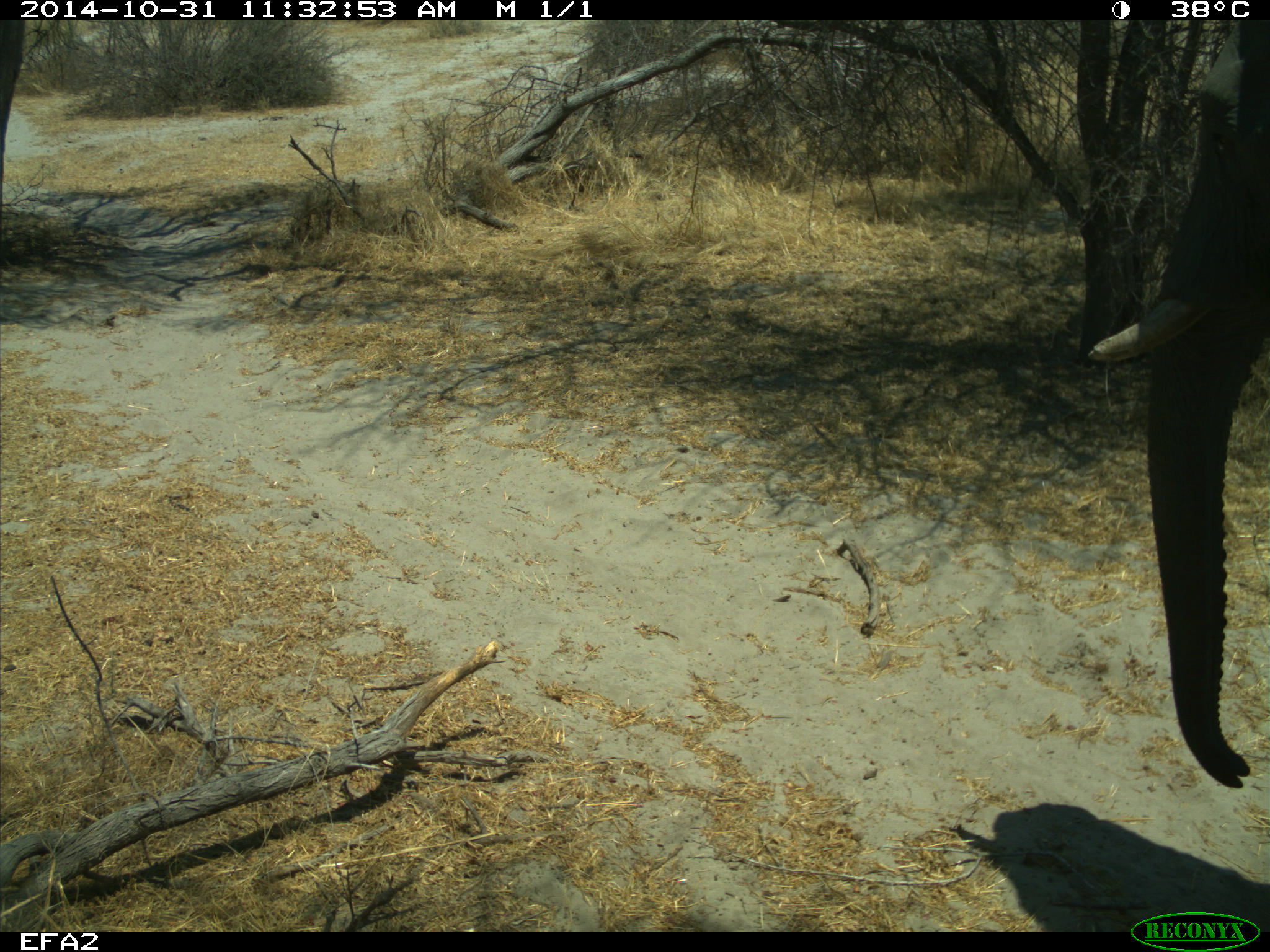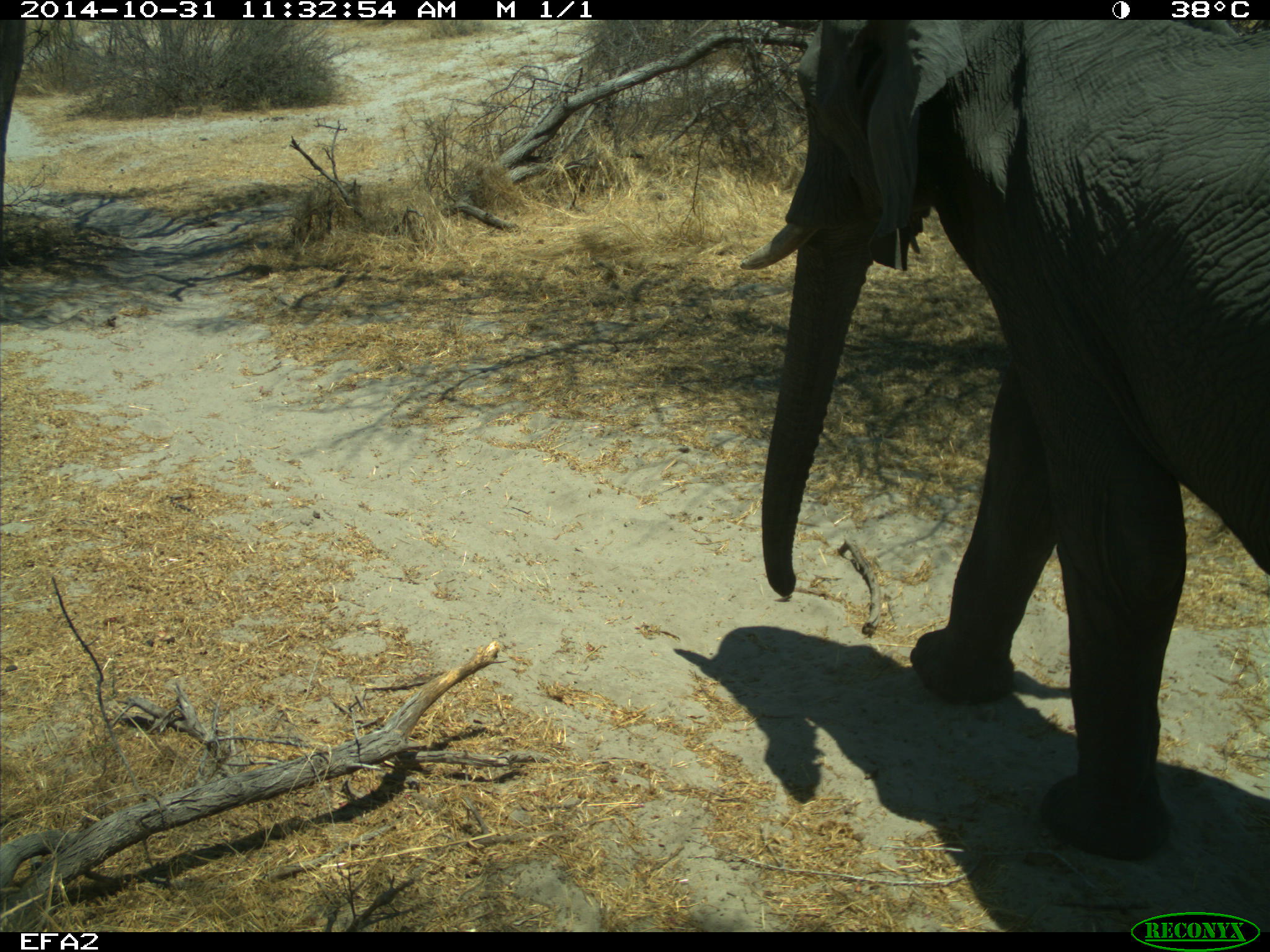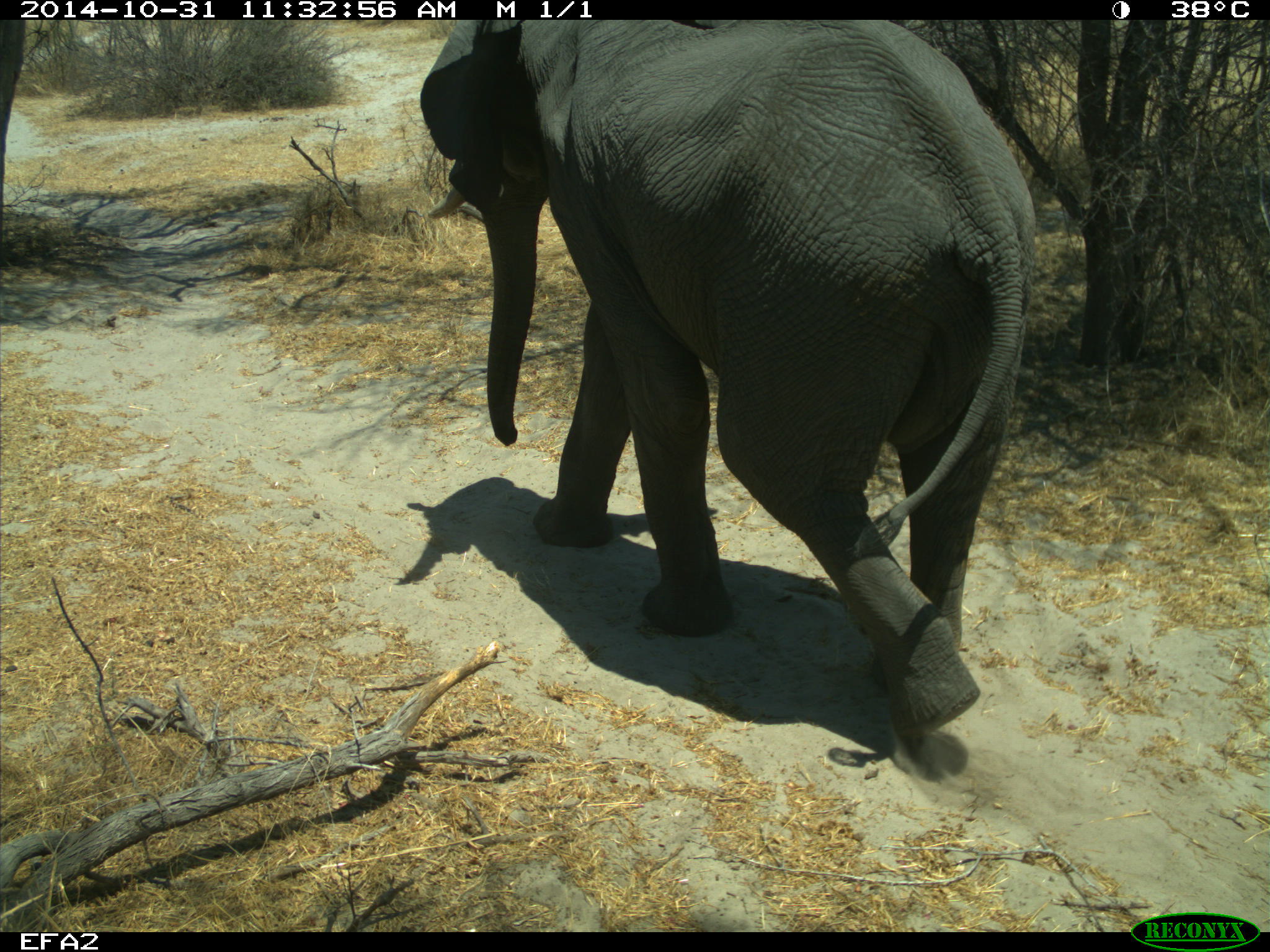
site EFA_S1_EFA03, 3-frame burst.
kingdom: Animalia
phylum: Chordata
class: Mammalia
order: Proboscidea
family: Elephantidae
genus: Loxodonta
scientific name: Loxodonta africana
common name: african bush elephant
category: elephant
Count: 1.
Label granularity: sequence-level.